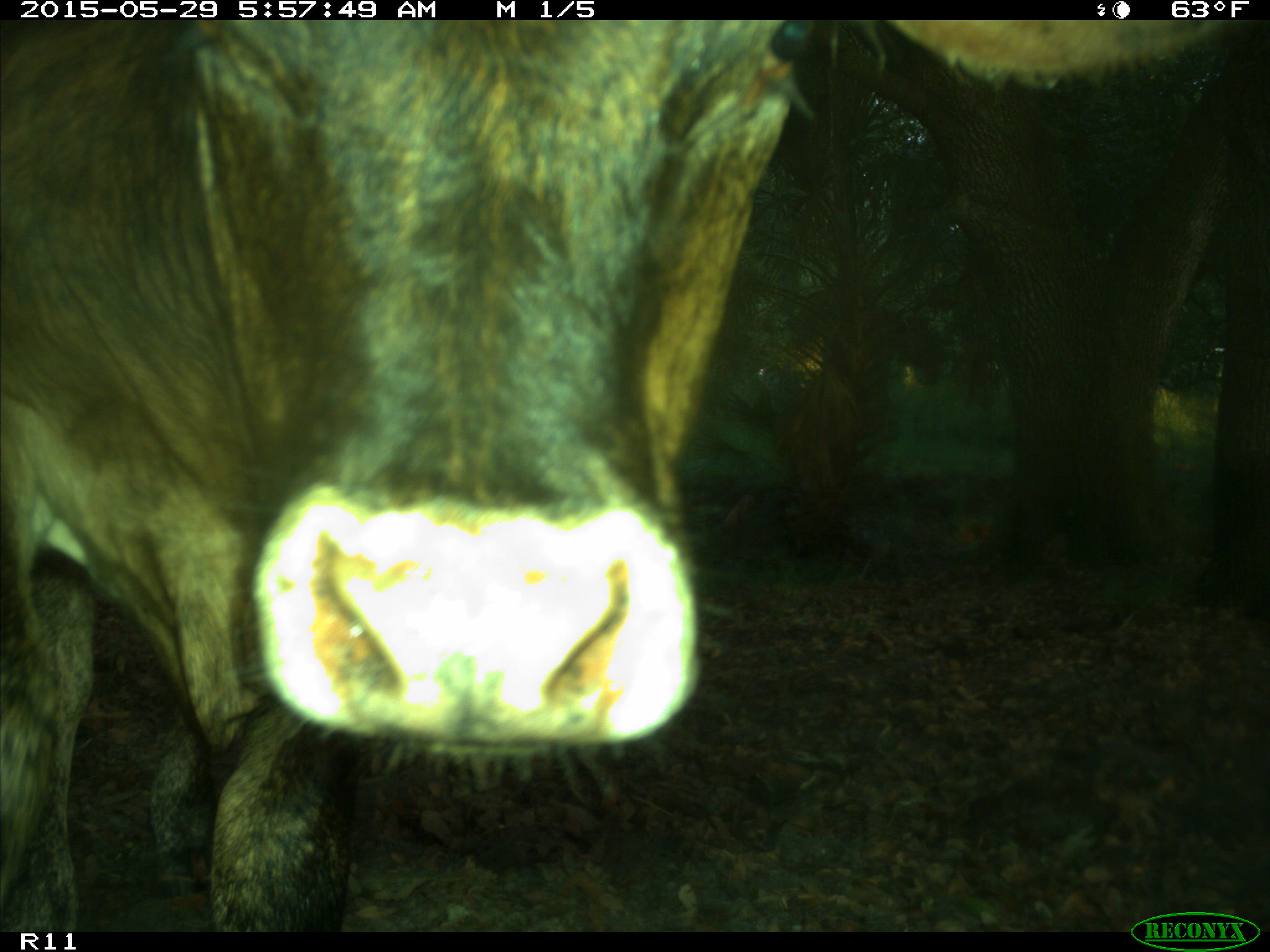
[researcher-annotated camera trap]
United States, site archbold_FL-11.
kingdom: Animalia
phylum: Chordata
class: Mammalia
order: Artiodactyla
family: Bovidae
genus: Bos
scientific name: Bos taurus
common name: domestic cow